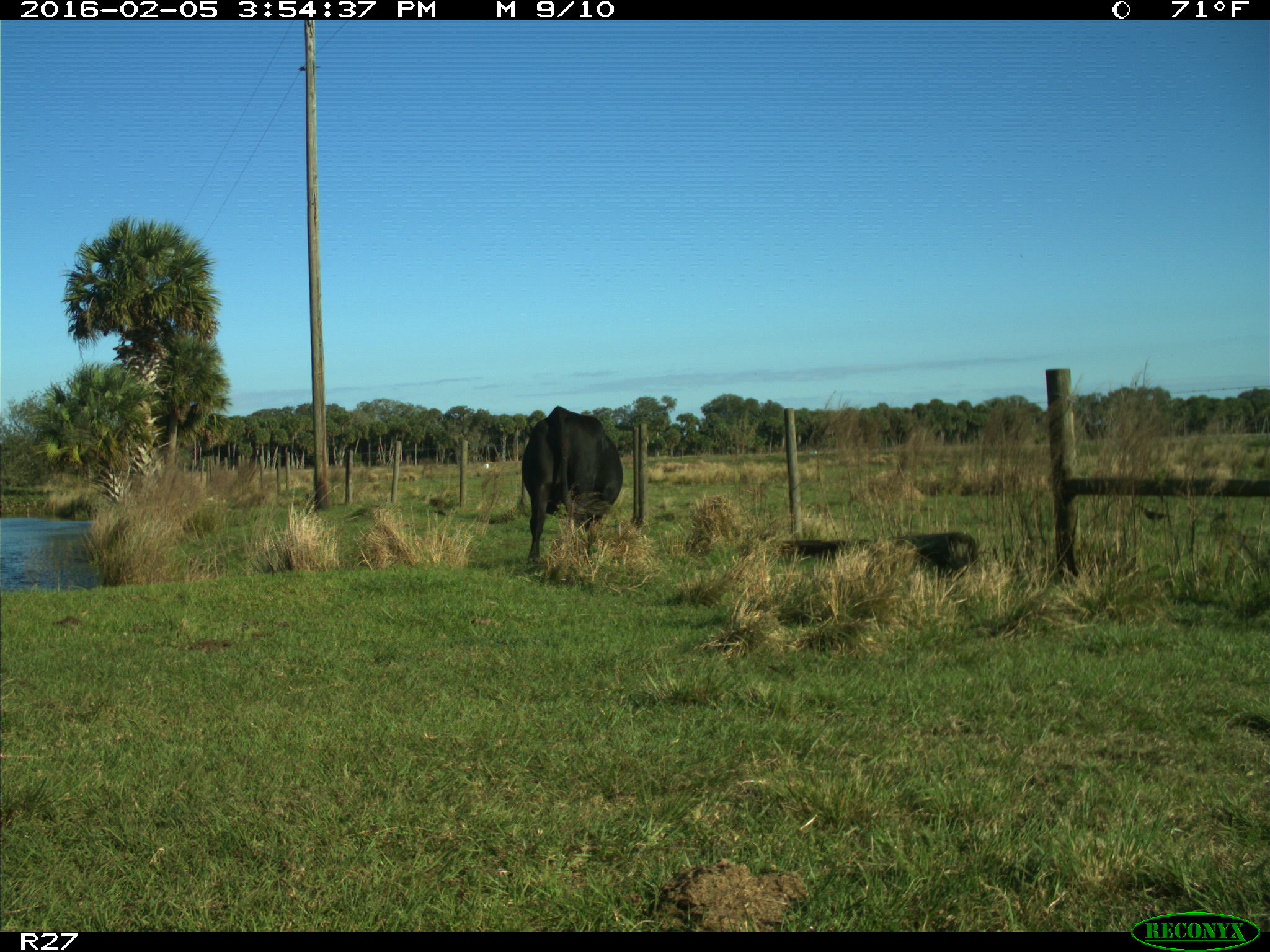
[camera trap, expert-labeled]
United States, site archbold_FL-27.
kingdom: Animalia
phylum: Chordata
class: Mammalia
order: Artiodactyla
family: Bovidae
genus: Bos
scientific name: Bos taurus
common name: domestic cow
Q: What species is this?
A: Bos taurus (domestic cow).